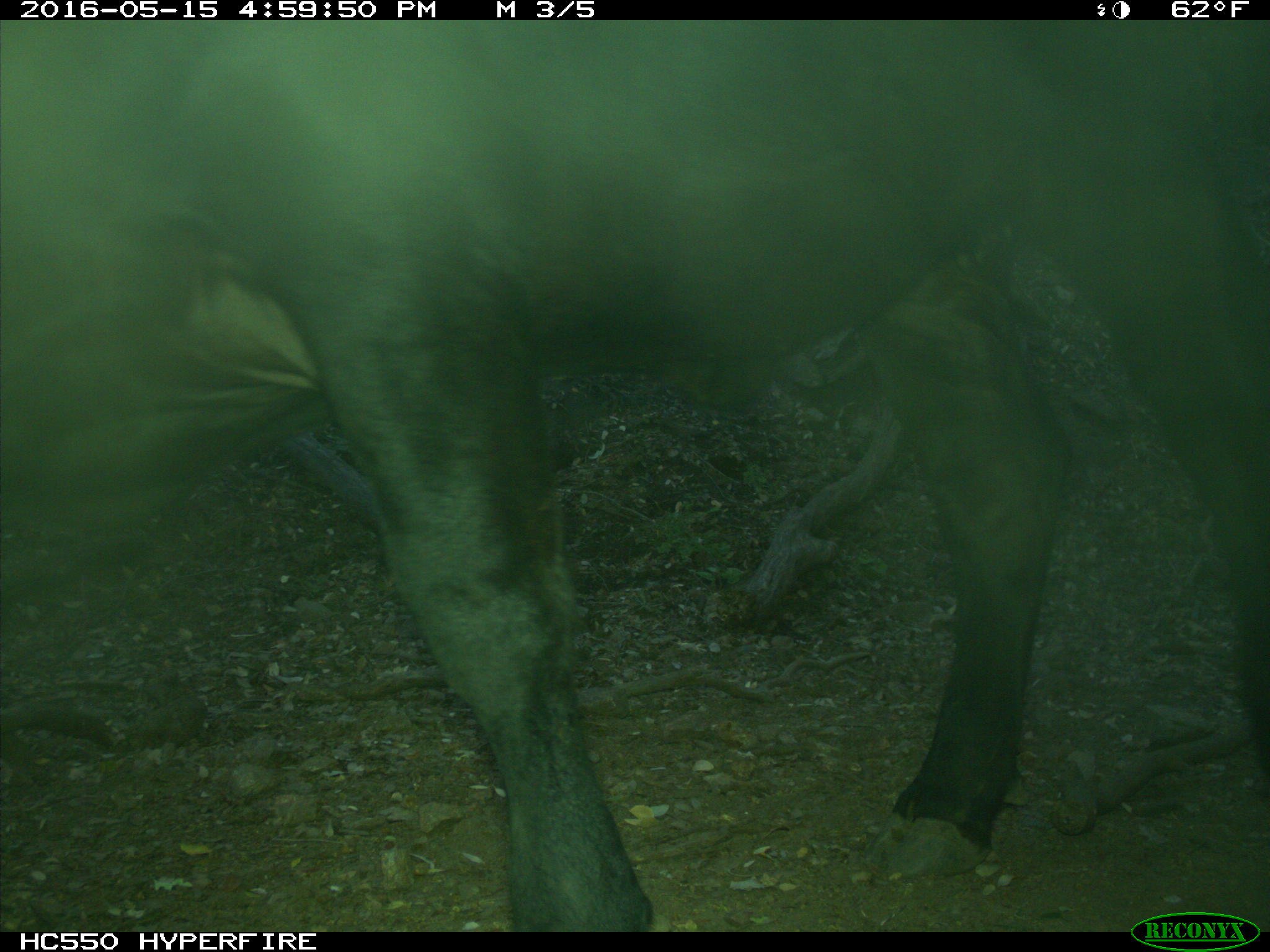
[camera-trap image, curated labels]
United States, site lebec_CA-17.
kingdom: Animalia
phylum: Chordata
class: Mammalia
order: Artiodactyla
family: Bovidae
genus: Bos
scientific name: Bos taurus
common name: domestic cow